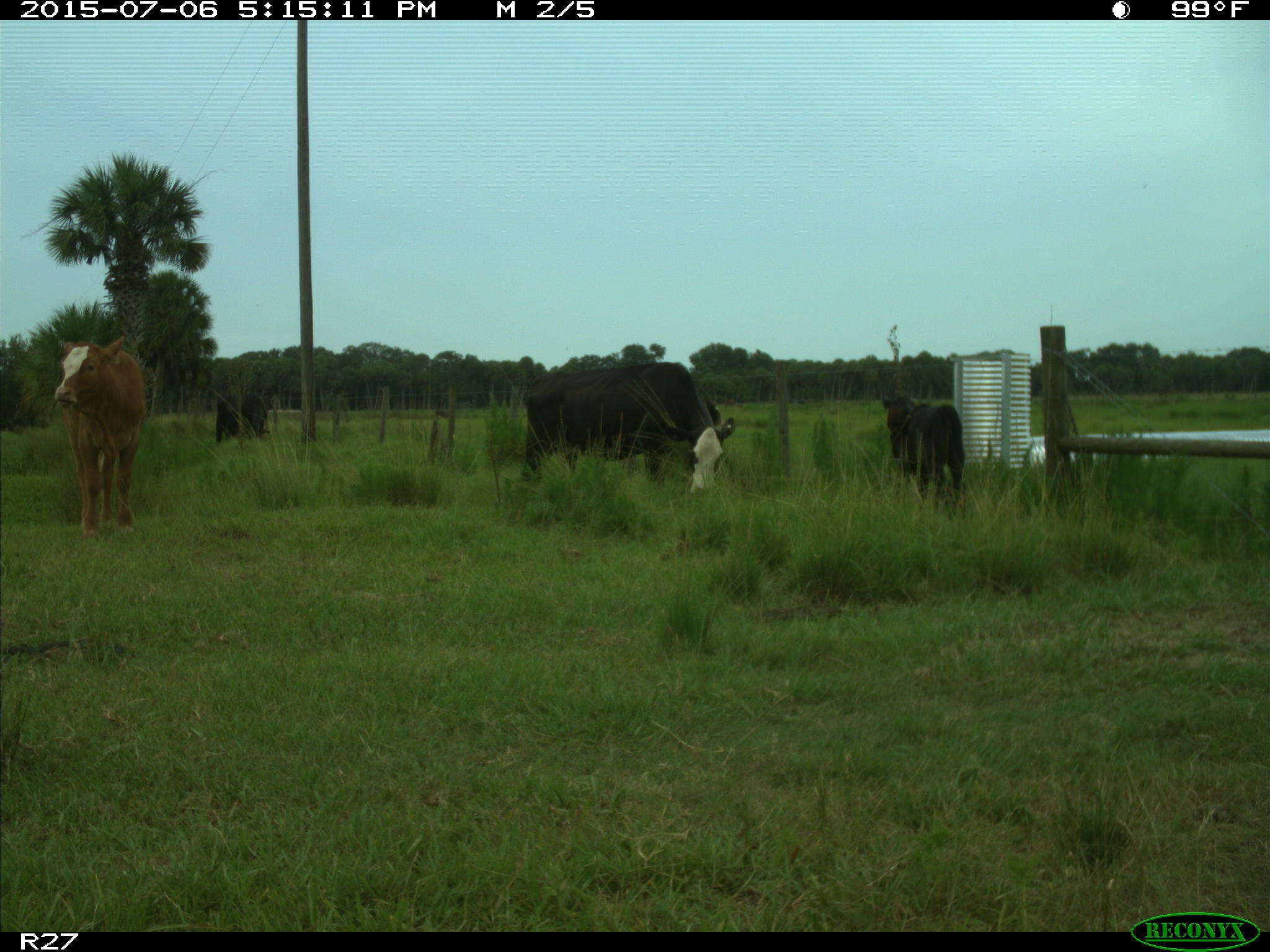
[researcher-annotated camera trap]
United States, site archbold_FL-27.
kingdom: Animalia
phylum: Chordata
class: Mammalia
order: Artiodactyla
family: Bovidae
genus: Bos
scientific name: Bos taurus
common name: domestic cow